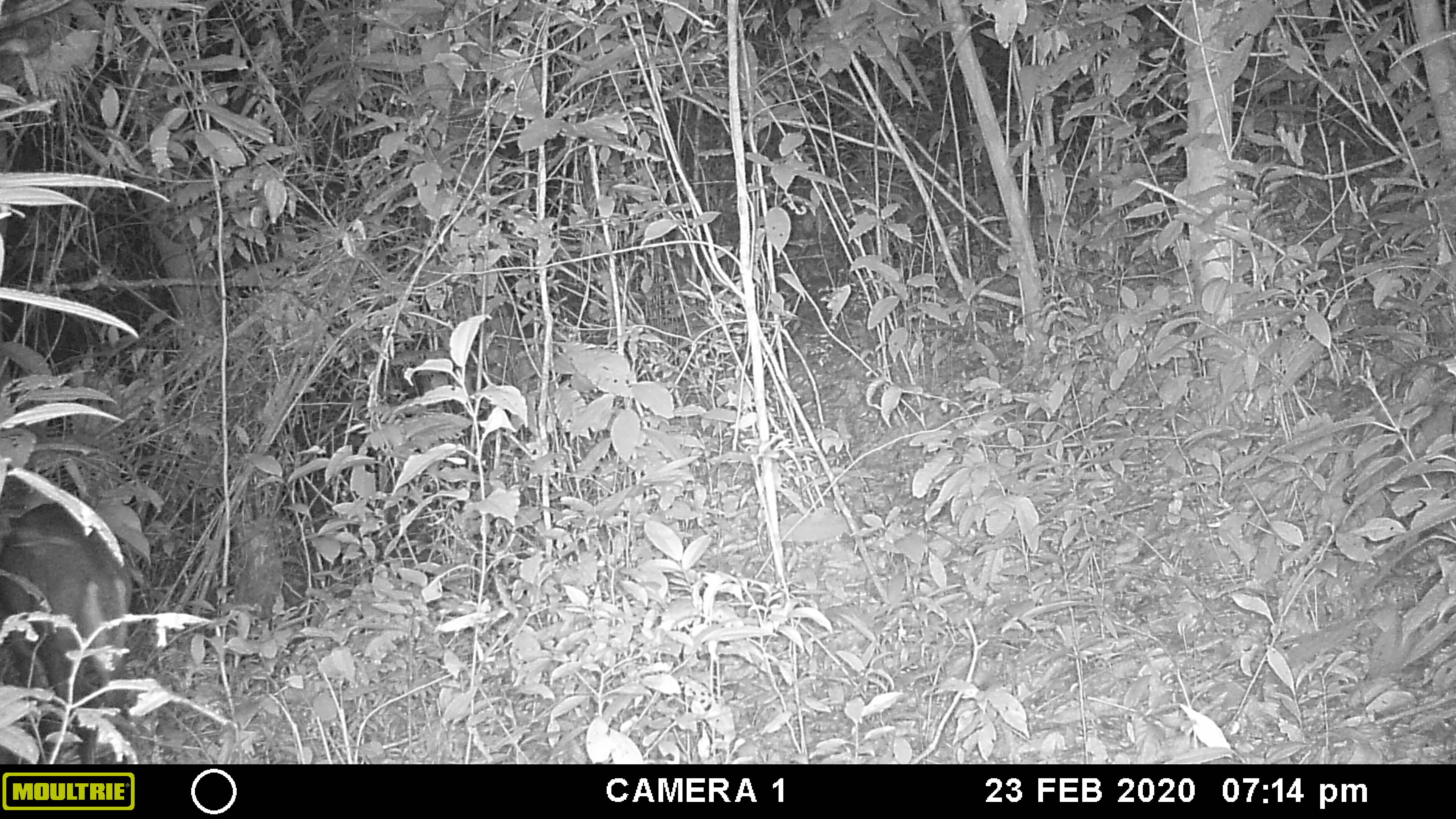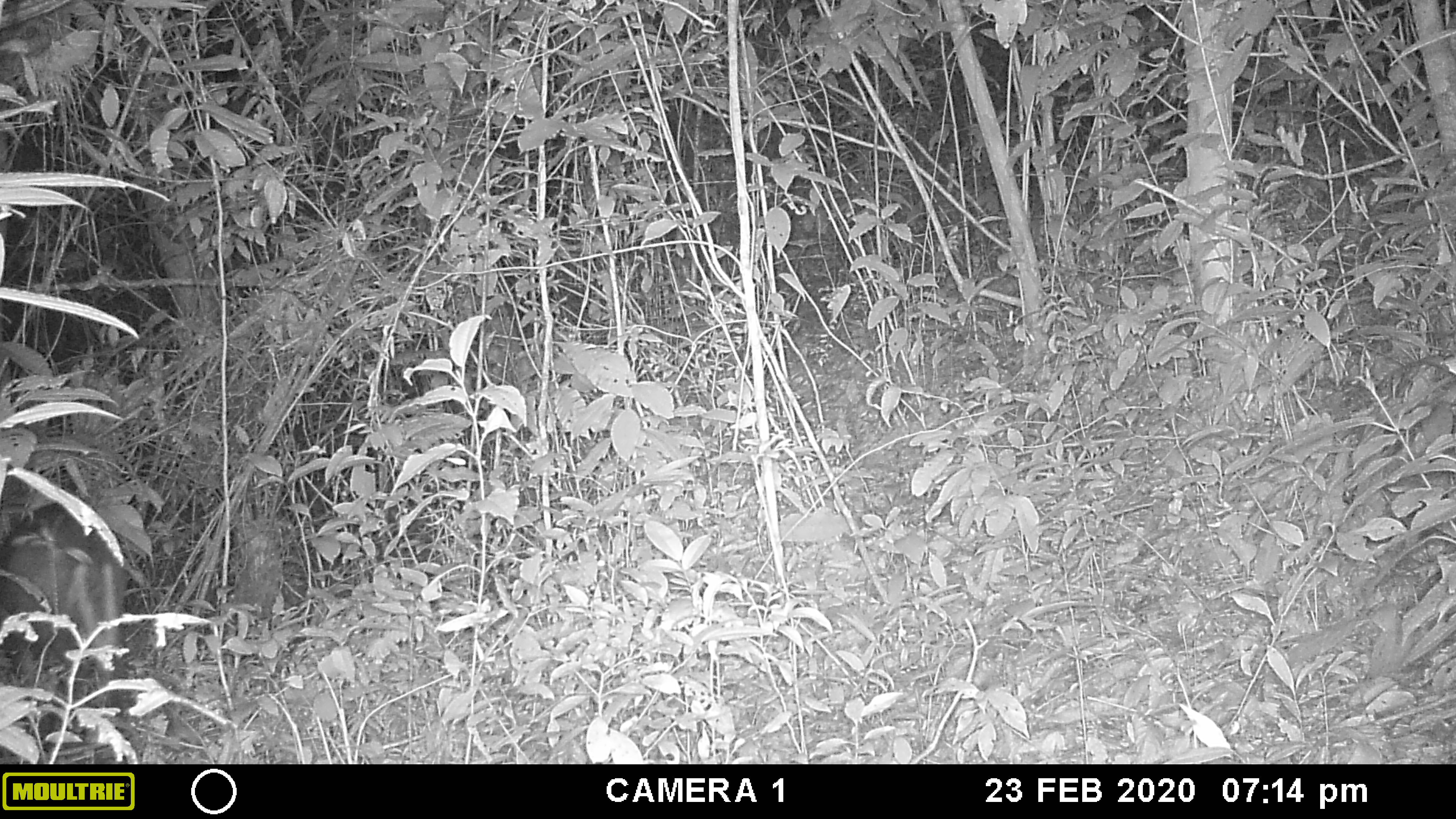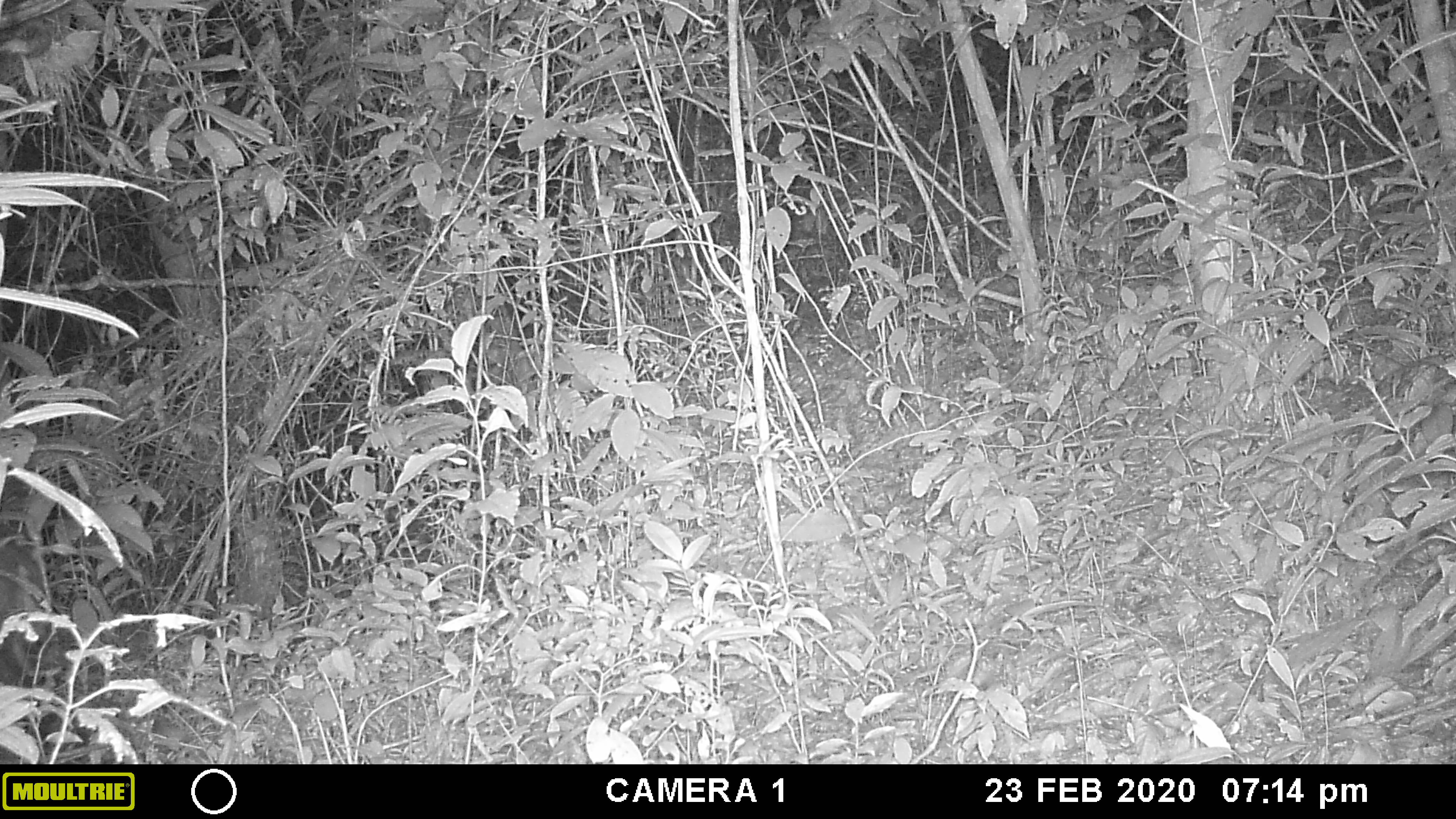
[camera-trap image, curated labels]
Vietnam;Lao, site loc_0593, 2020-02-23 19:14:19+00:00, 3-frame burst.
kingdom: Animalia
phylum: Chordata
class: Mammalia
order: Artiodactyla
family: Cervidae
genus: Muntiacus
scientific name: Muntiacus rooseveltorum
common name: roosevelt's muntjac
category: roosevelts muntjac group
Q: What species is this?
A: Roosevelts muntjac group (roosevelt's muntjac) (Muntiacus rooseveltorum).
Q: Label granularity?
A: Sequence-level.